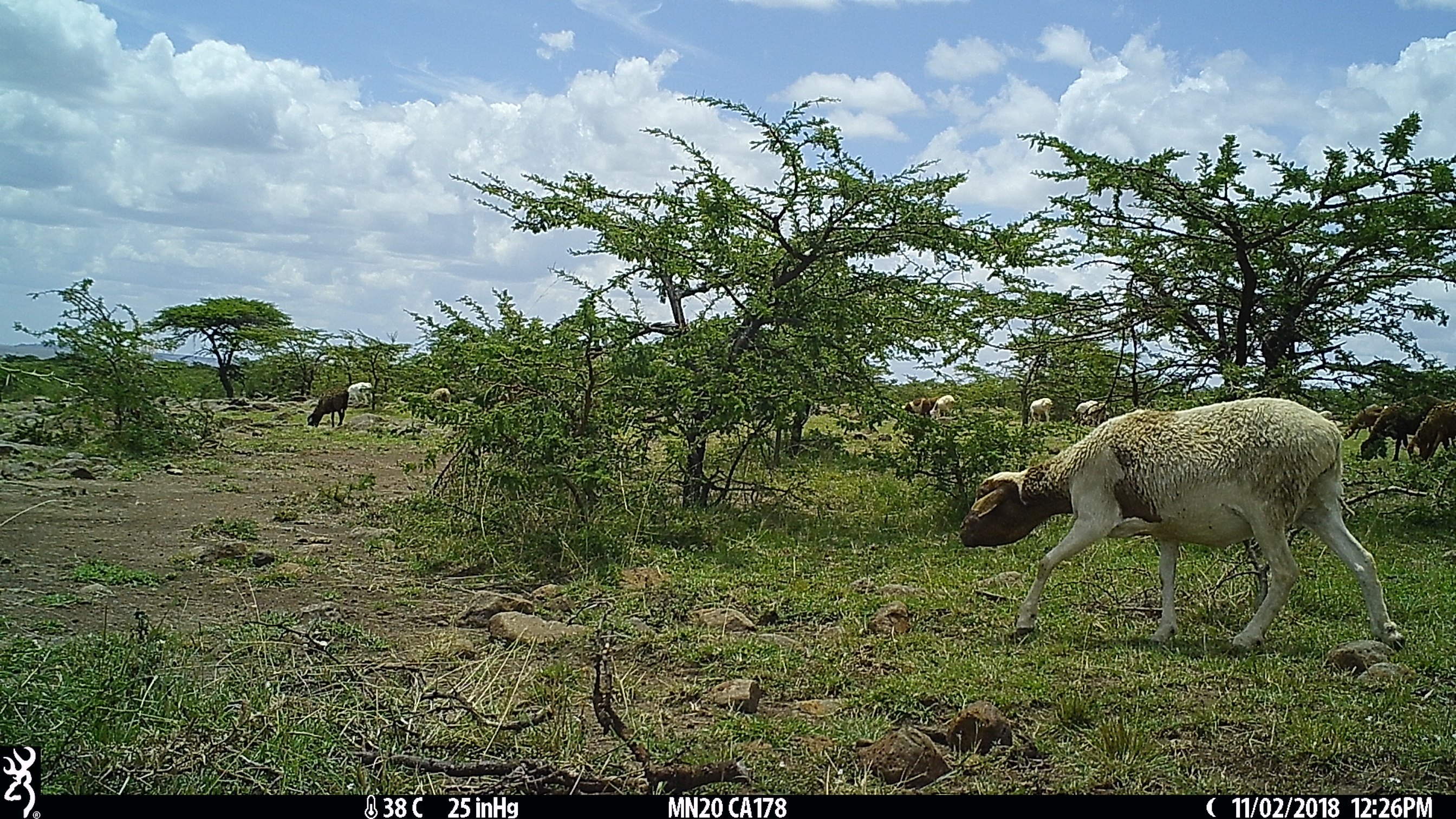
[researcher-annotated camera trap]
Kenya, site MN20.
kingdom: Animalia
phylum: Chordata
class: Mammalia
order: Artiodactyla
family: Bovidae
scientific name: Bovidae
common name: sheep or goat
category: shoat